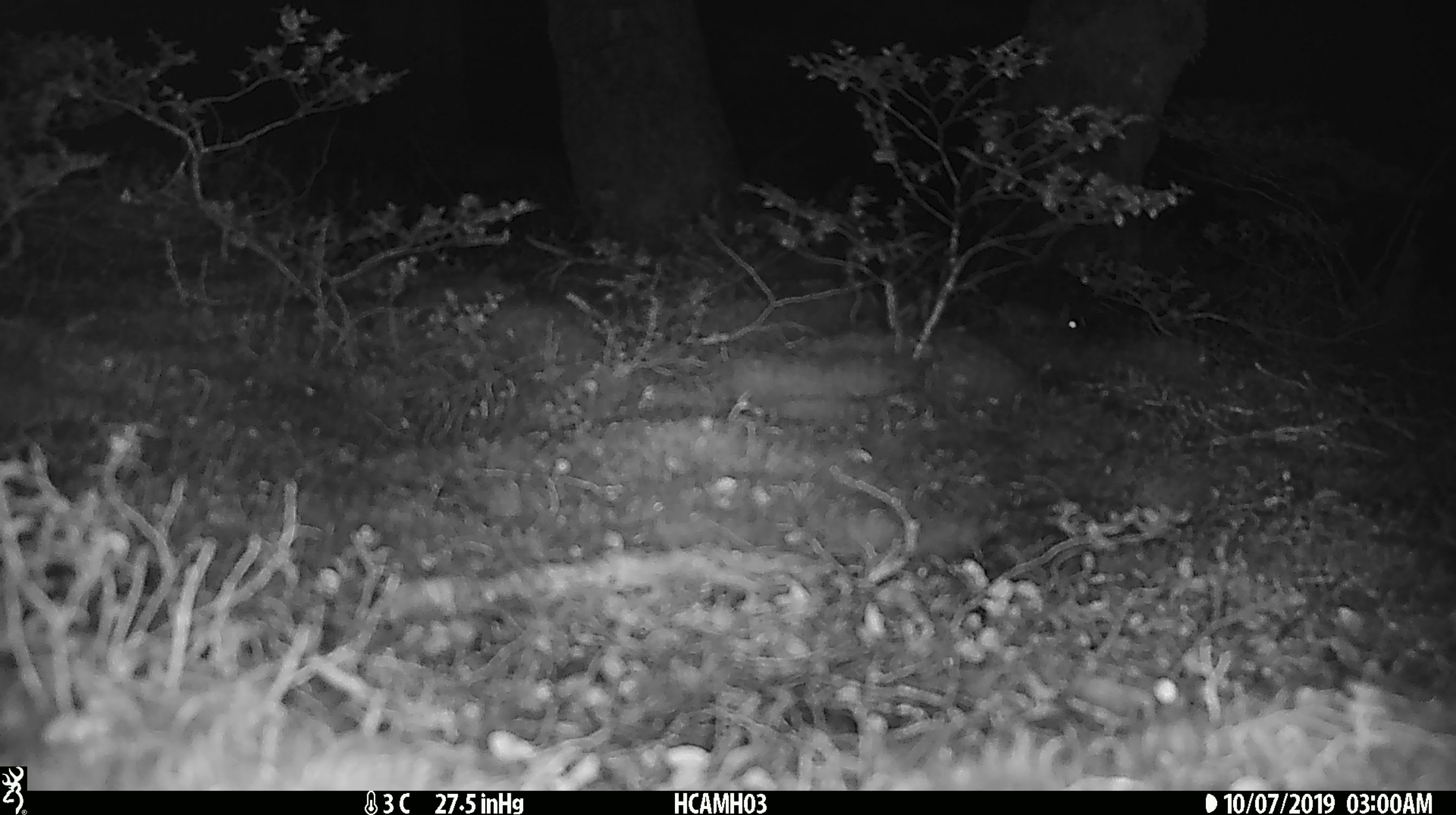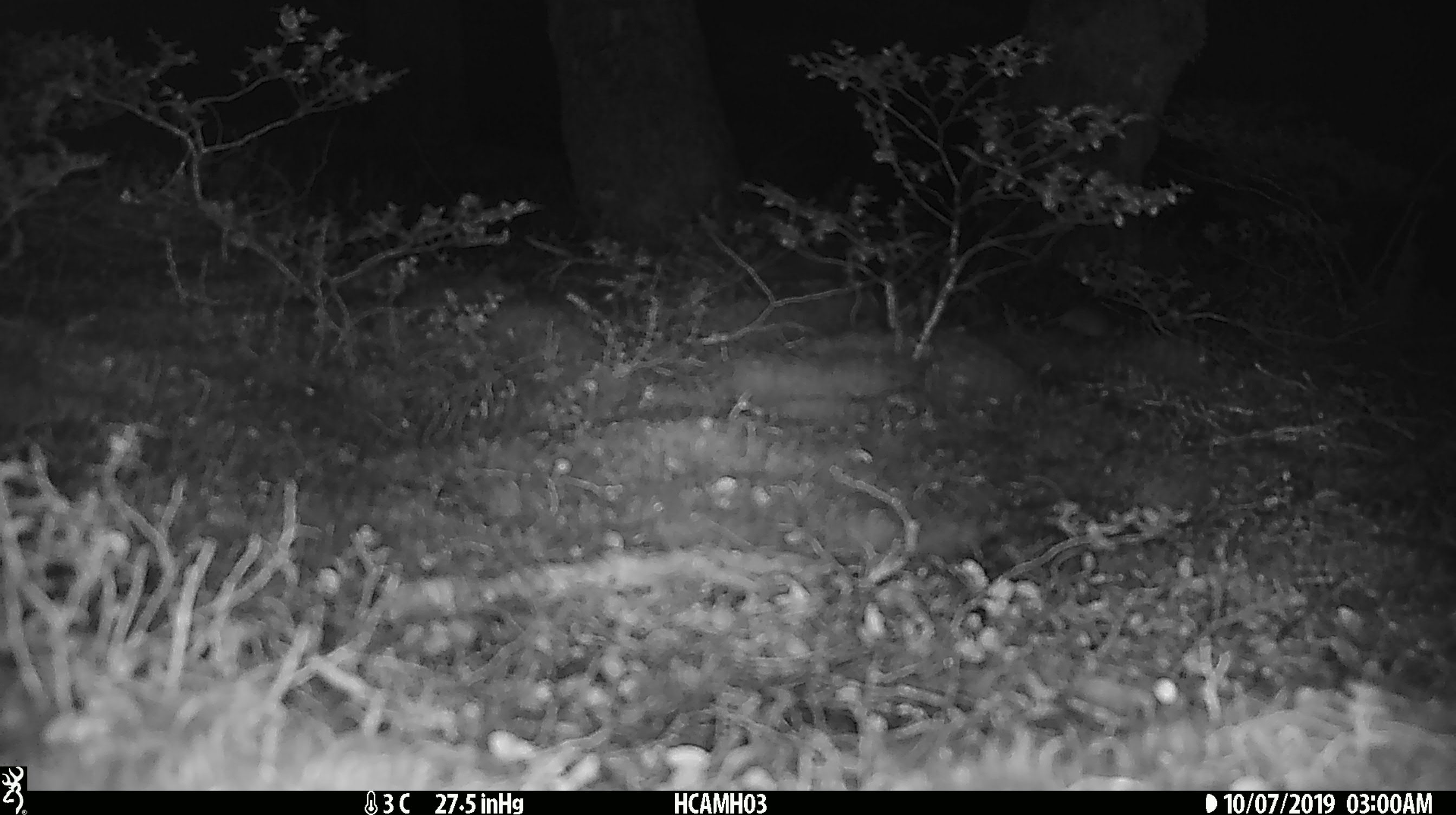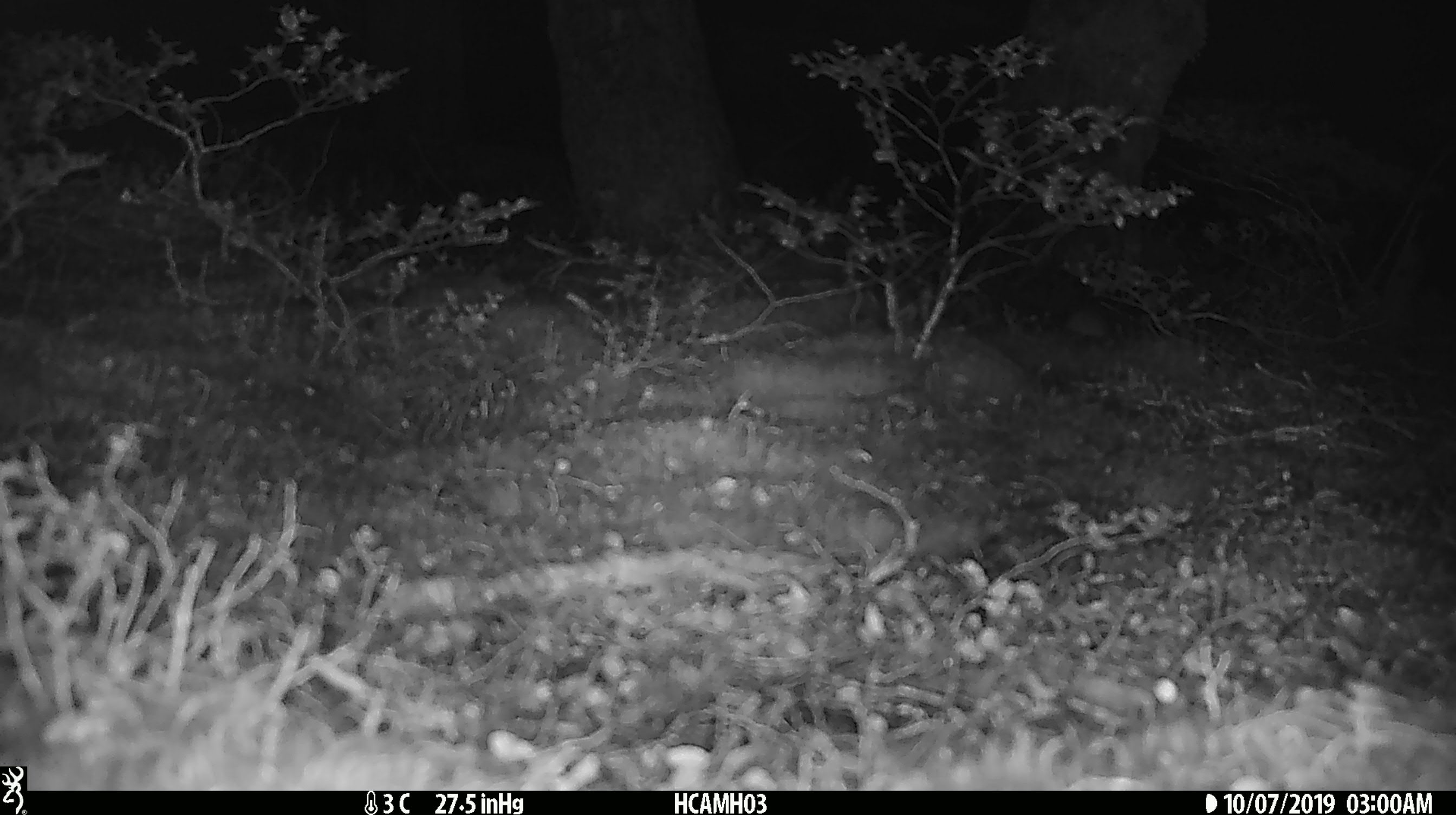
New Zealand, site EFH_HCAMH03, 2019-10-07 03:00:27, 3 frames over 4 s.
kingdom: Animalia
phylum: Chordata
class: Mammalia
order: Rodentia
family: Muridae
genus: Mus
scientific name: Mus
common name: mouse